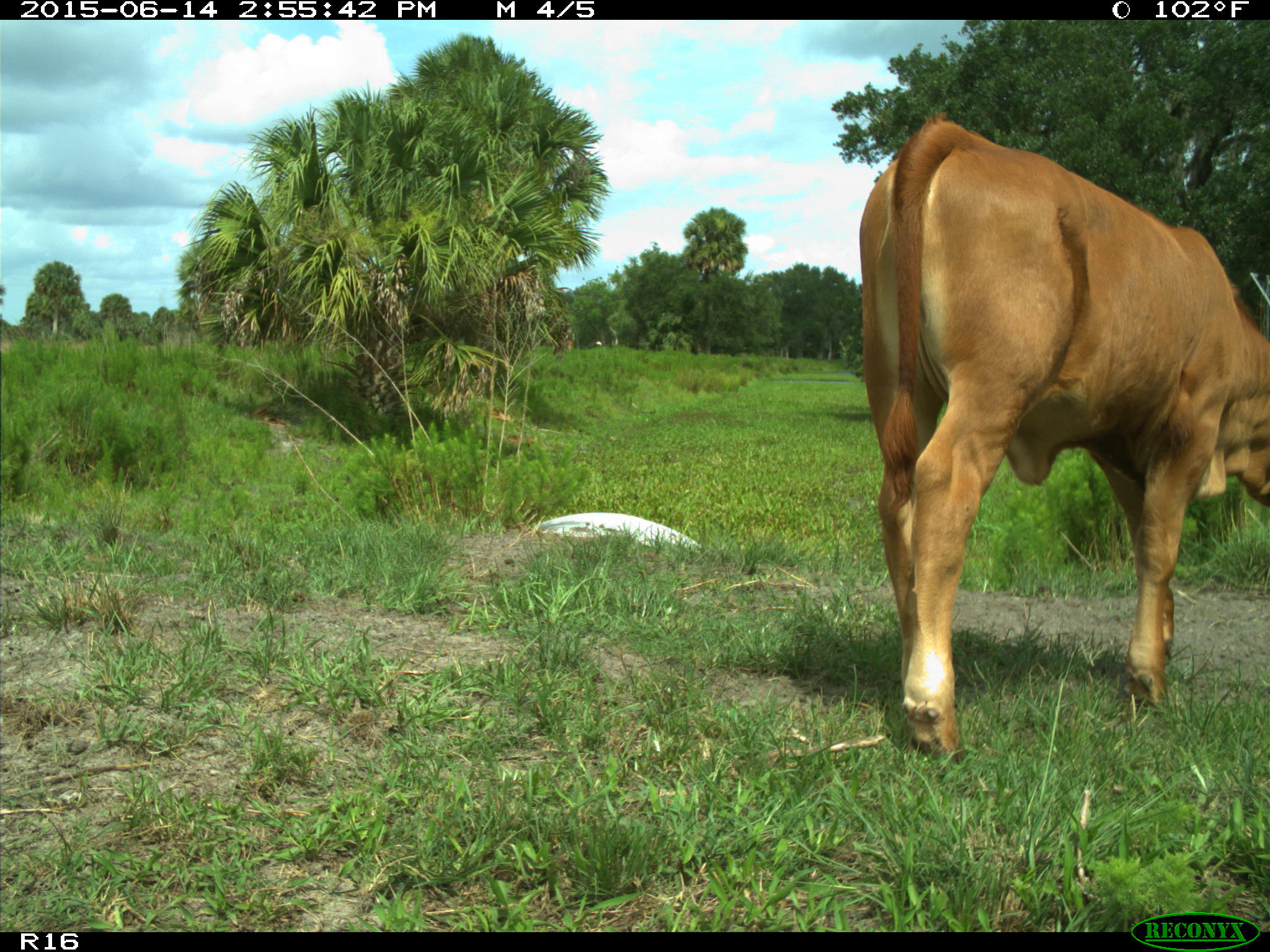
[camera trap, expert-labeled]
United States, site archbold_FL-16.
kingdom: Animalia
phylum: Chordata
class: Mammalia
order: Artiodactyla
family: Bovidae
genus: Bos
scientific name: Bos taurus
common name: domestic cow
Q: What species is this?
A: Bos taurus (domestic cow).